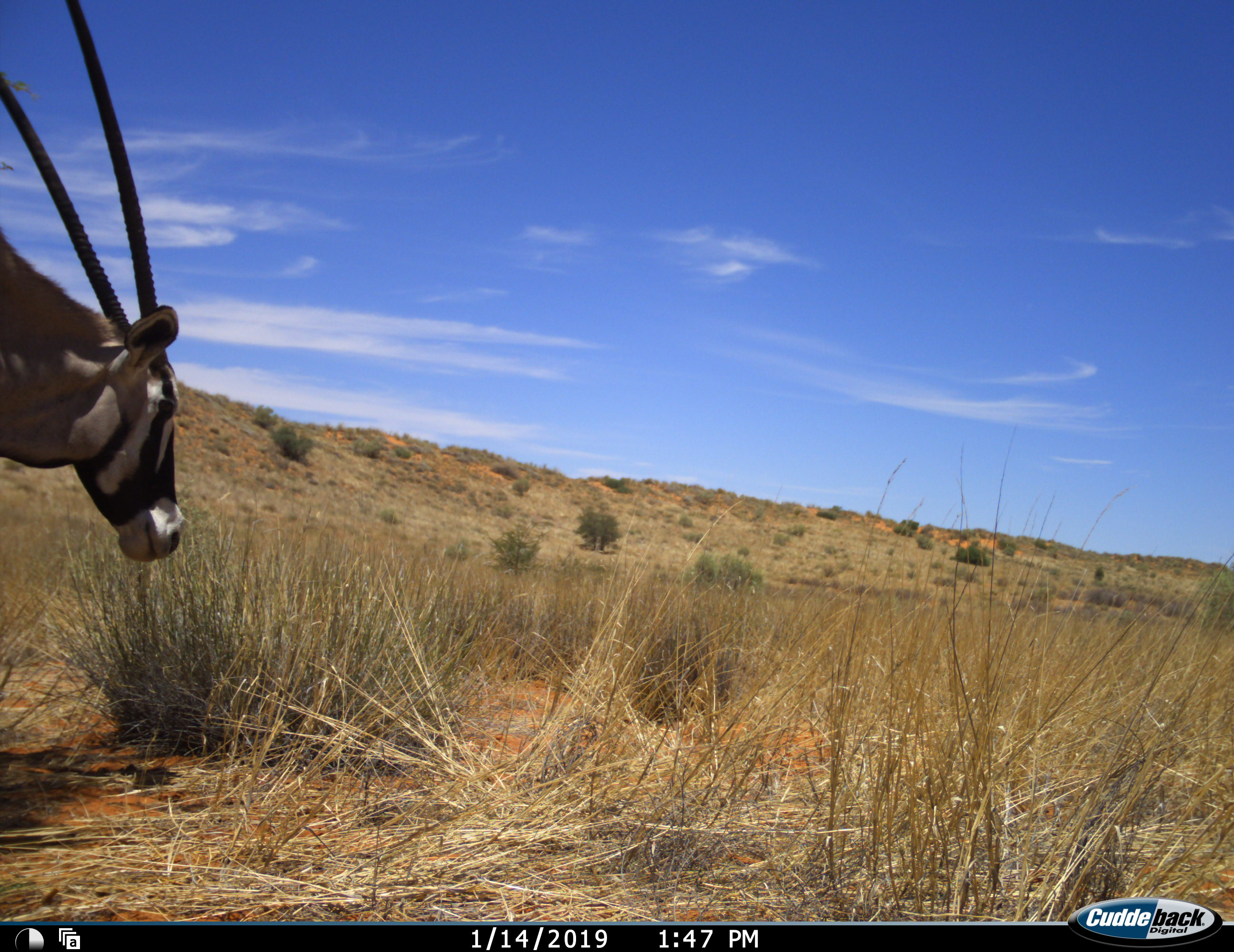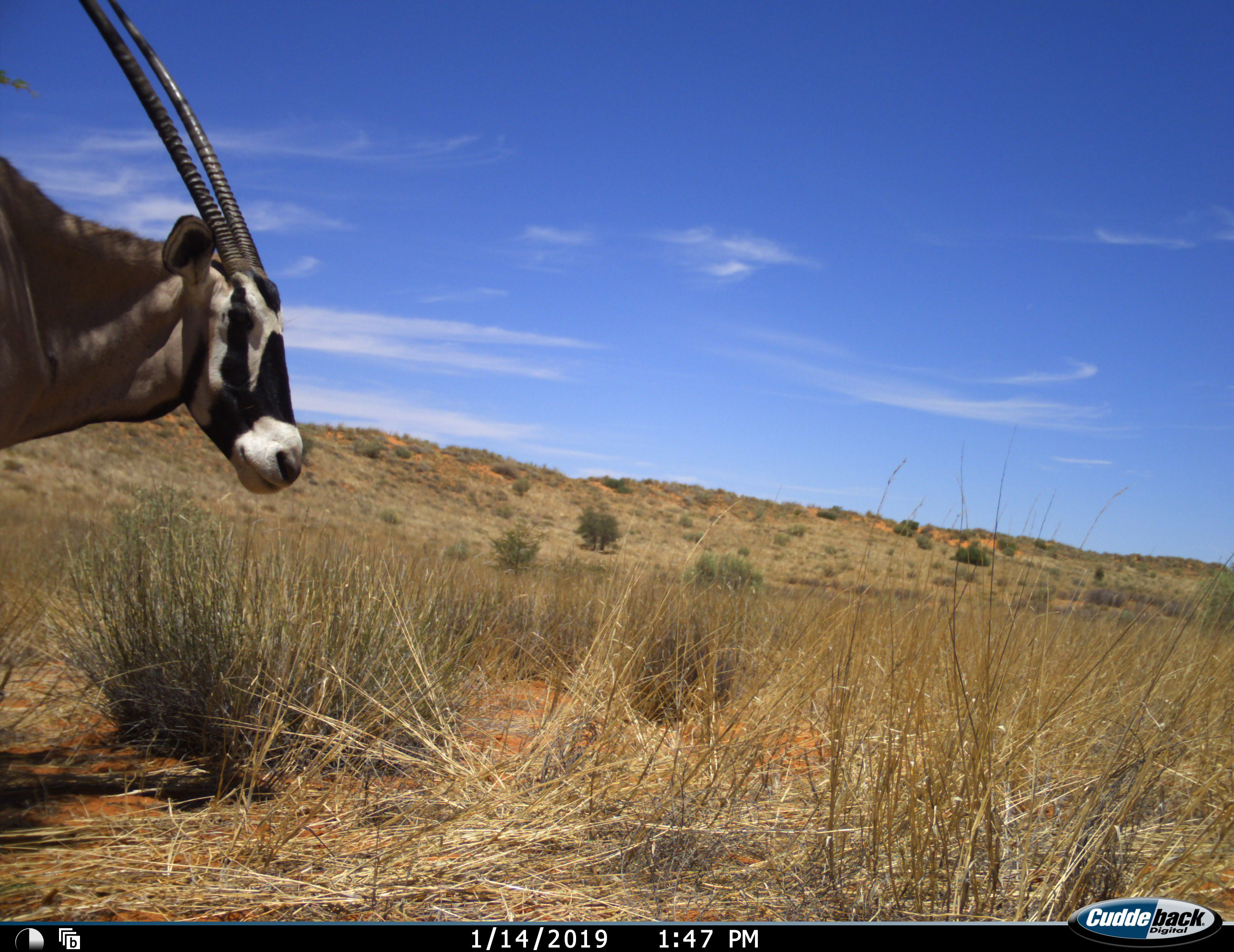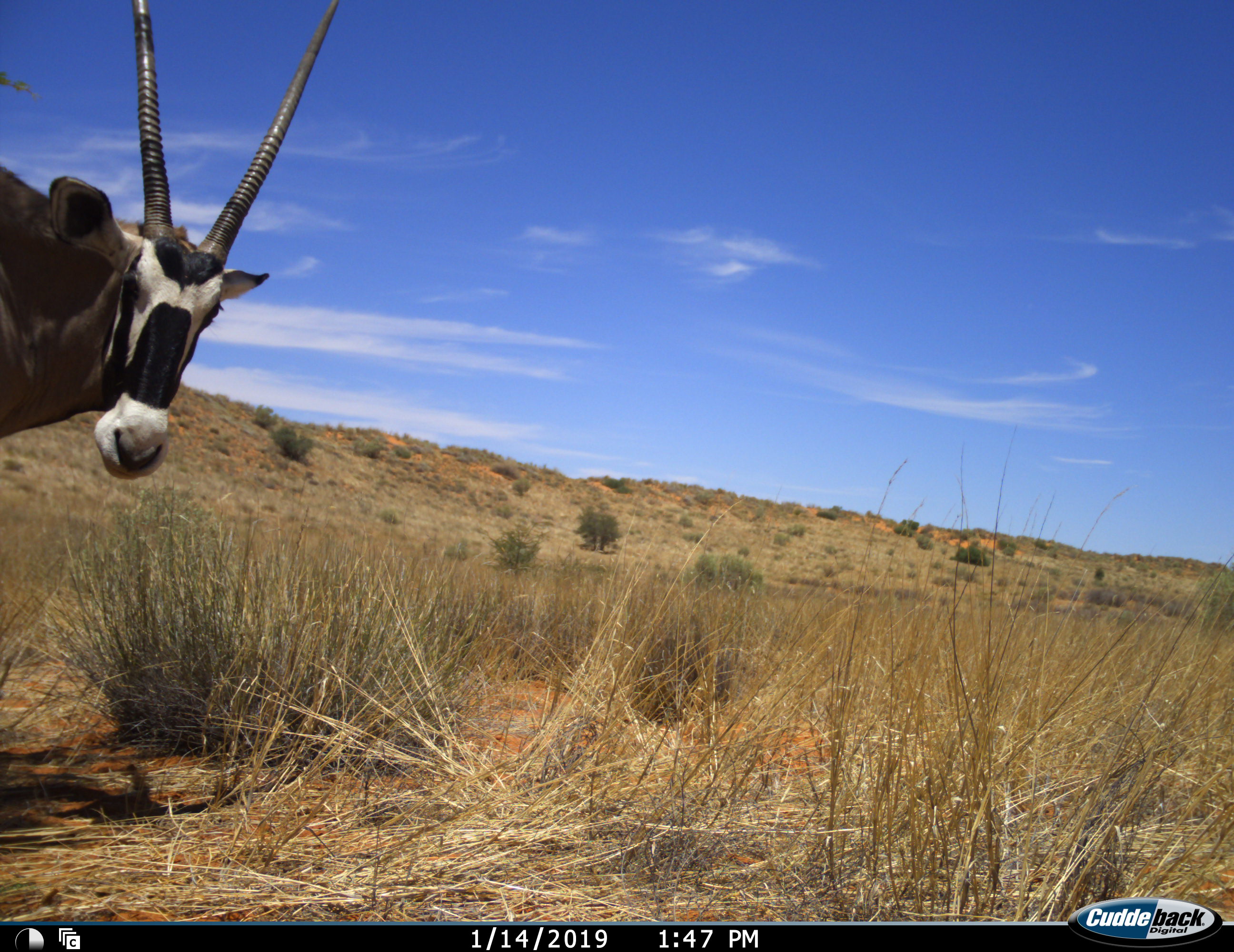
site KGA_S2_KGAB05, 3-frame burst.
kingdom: Animalia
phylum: Chordata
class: Mammalia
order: Artiodactyla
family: Bovidae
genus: Oryx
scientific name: Oryx gazella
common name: gemsbok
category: oryx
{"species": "oryx (gemsbok) (Oryx gazella)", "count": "1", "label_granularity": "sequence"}